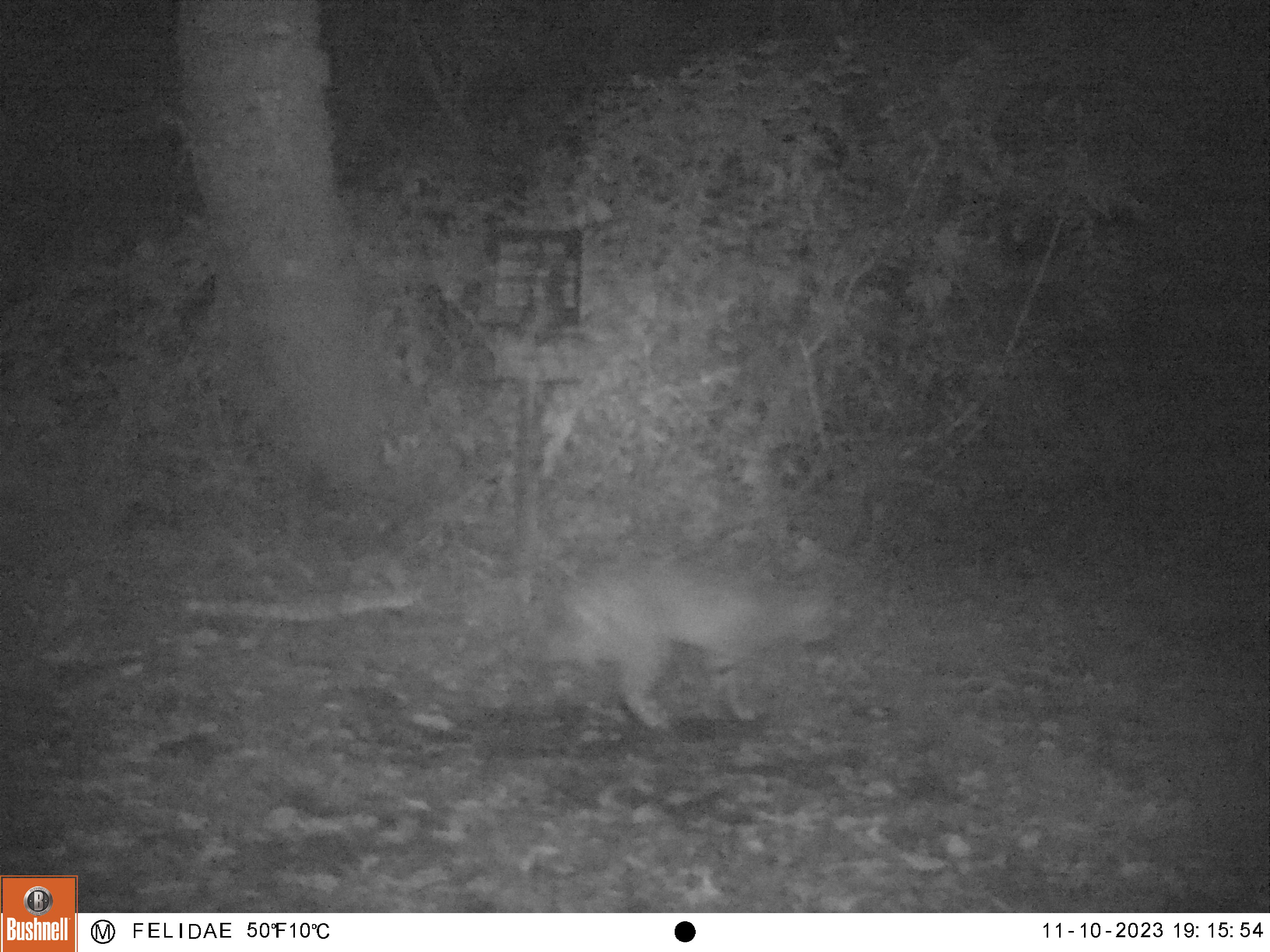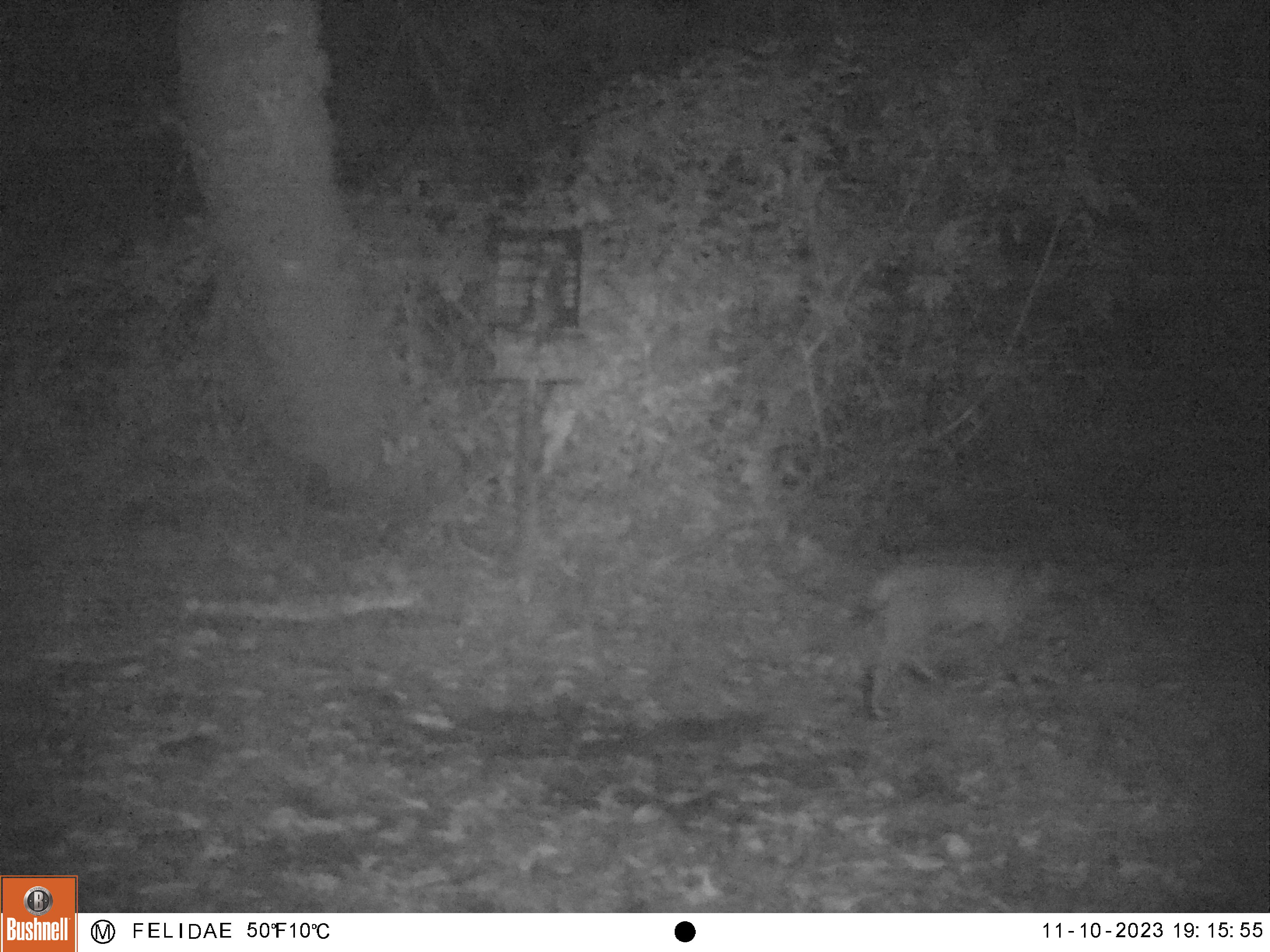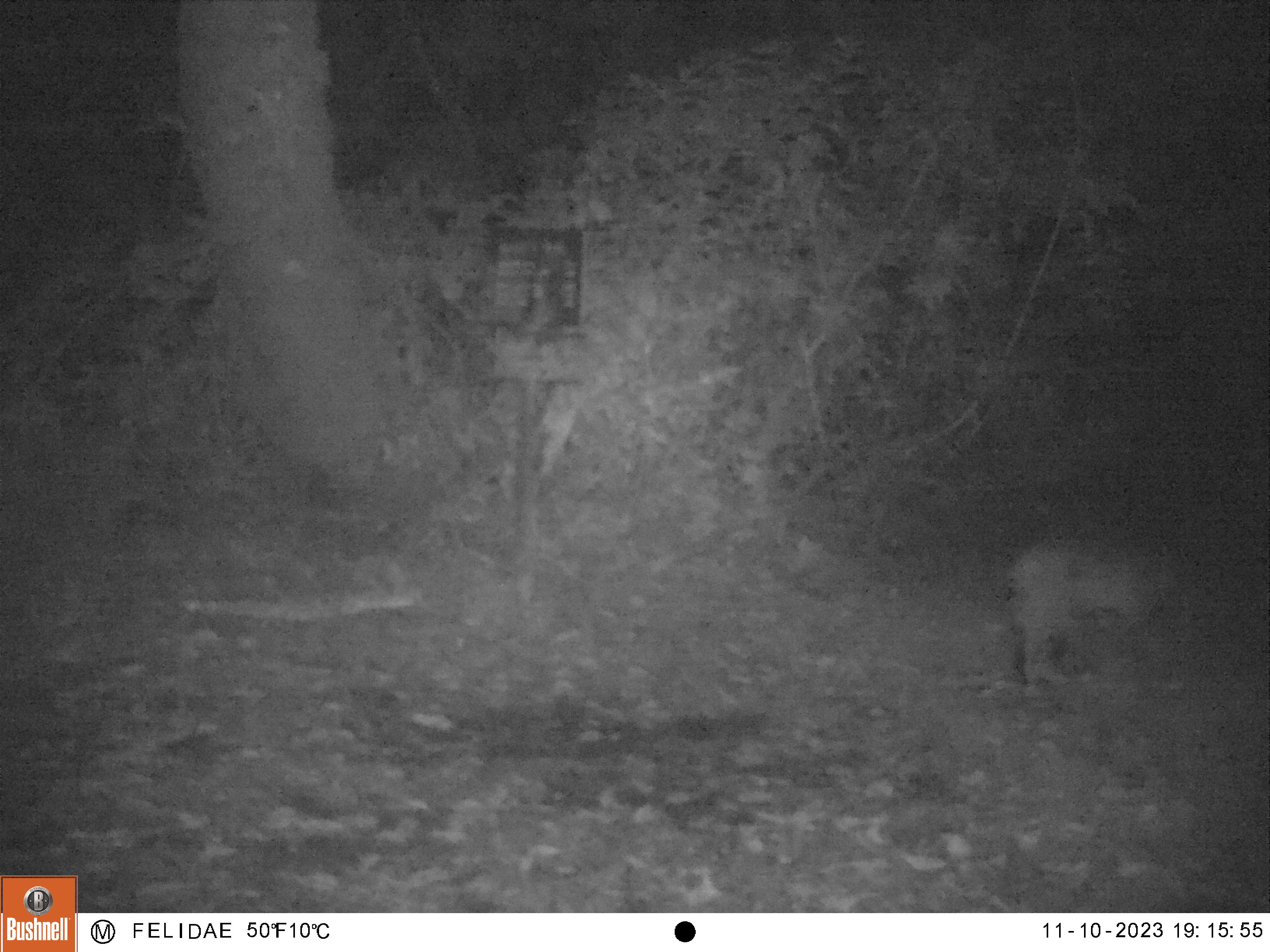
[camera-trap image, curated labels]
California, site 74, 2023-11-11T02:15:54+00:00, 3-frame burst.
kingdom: Animalia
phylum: Chordata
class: Mammalia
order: Carnivora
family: Felidae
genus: Lynx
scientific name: Lynx rufus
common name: bobcat